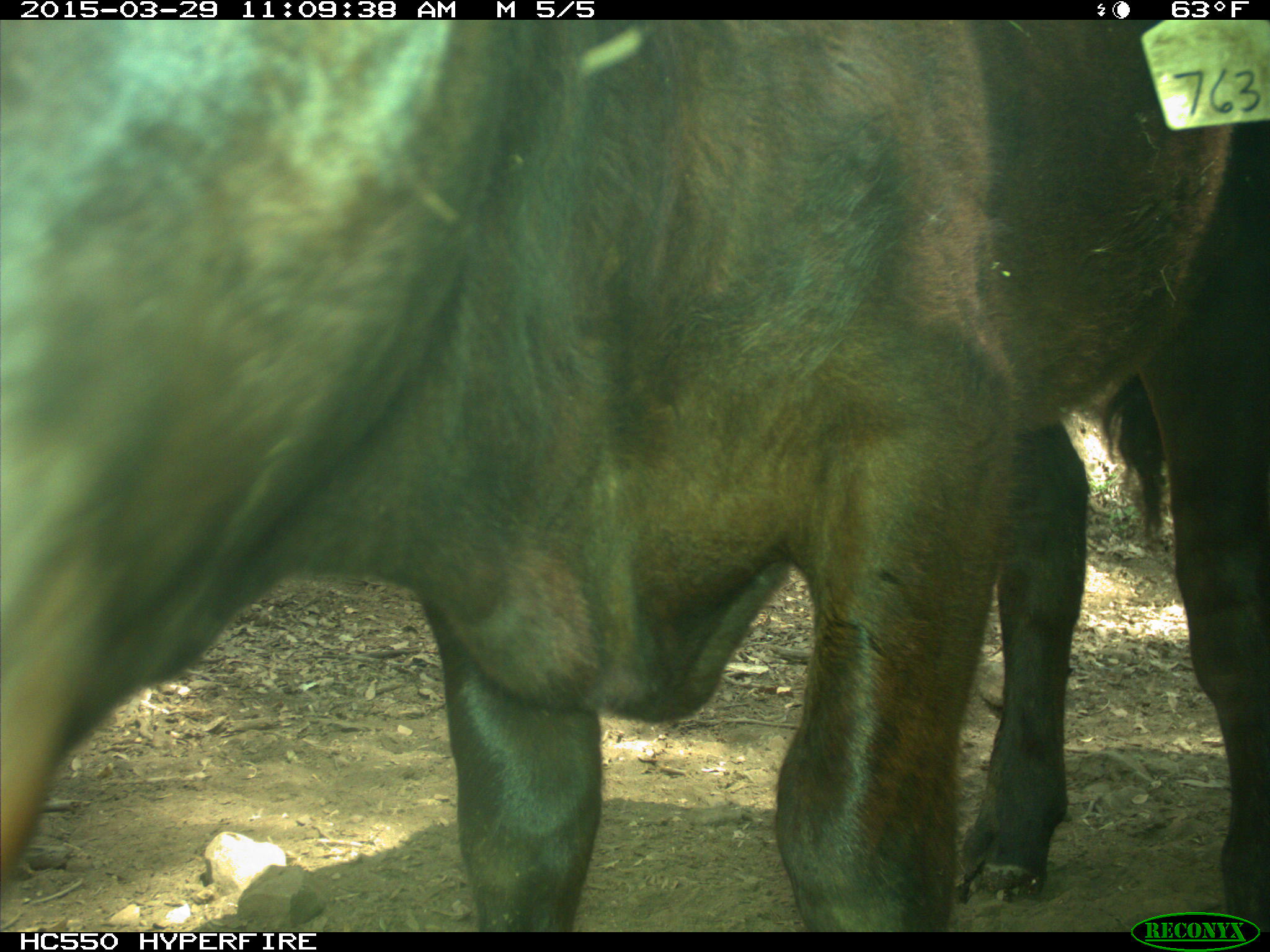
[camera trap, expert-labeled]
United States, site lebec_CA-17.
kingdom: Animalia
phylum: Chordata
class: Mammalia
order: Artiodactyla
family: Bovidae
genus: Bos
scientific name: Bos taurus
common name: domestic cow